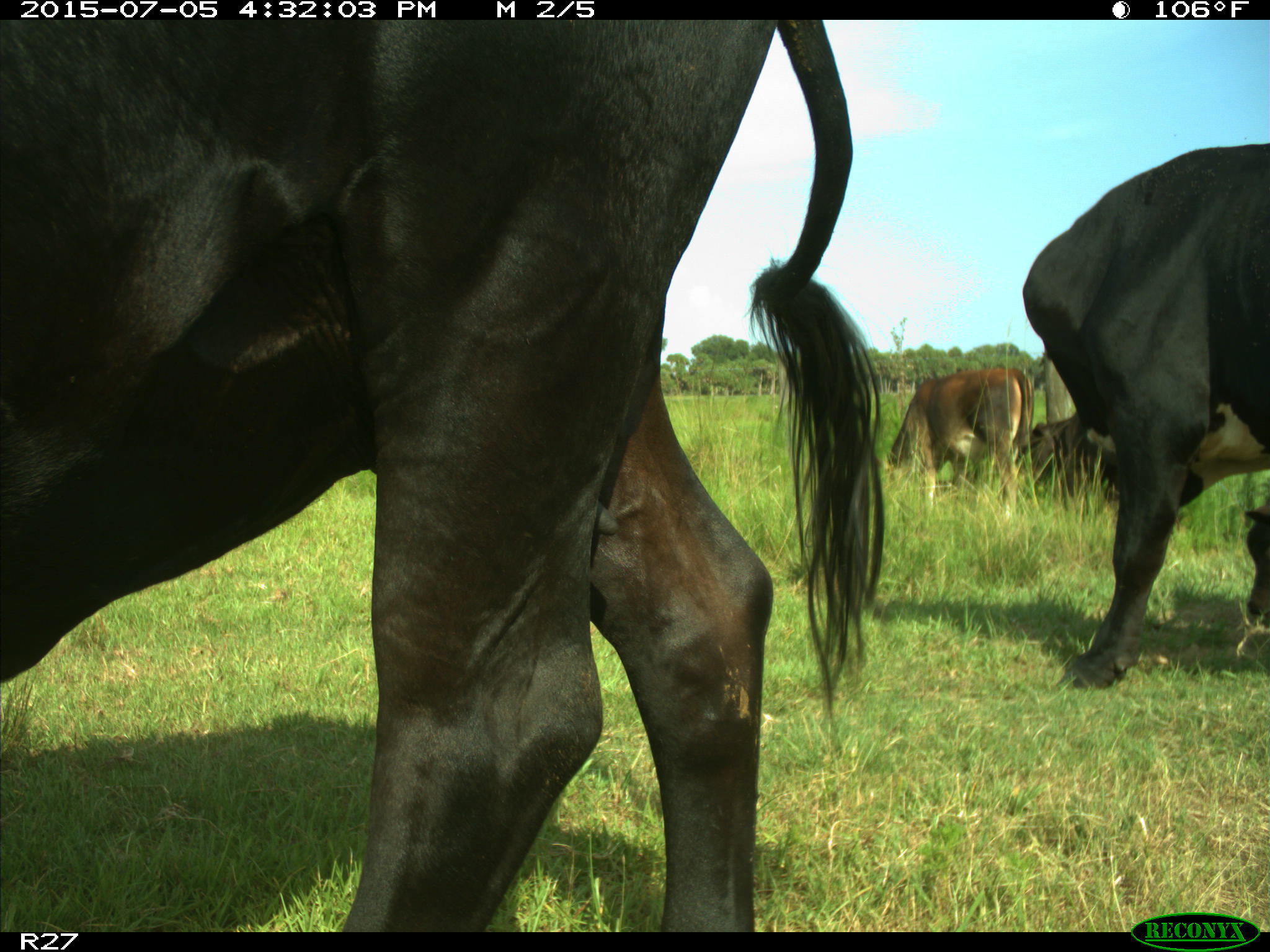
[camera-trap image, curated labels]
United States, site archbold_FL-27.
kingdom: Animalia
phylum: Chordata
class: Mammalia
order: Artiodactyla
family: Bovidae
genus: Bos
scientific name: Bos taurus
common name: domestic cow